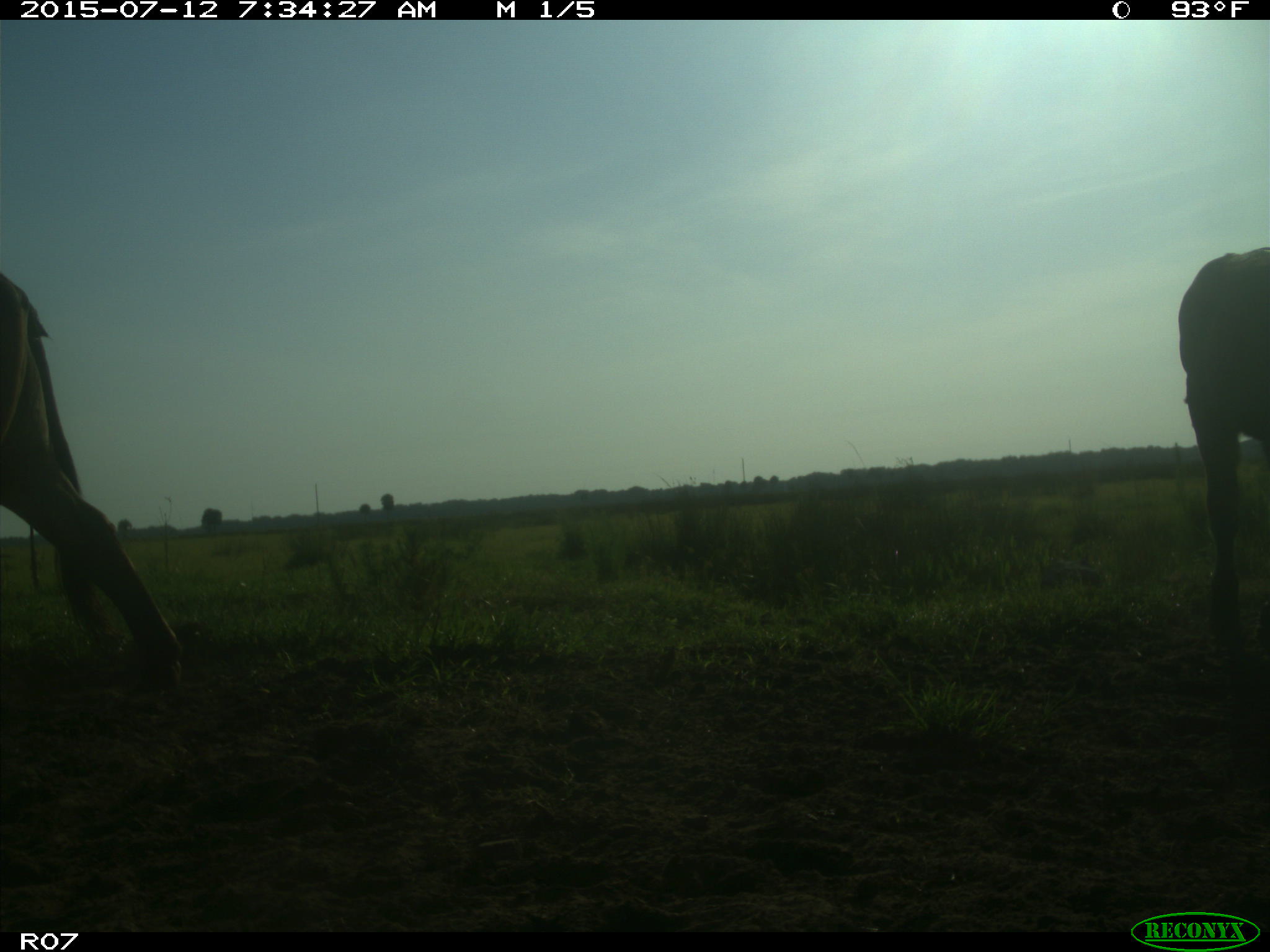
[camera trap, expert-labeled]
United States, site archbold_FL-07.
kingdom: Animalia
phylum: Chordata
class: Mammalia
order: Artiodactyla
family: Bovidae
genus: Bos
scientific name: Bos taurus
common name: domestic cow